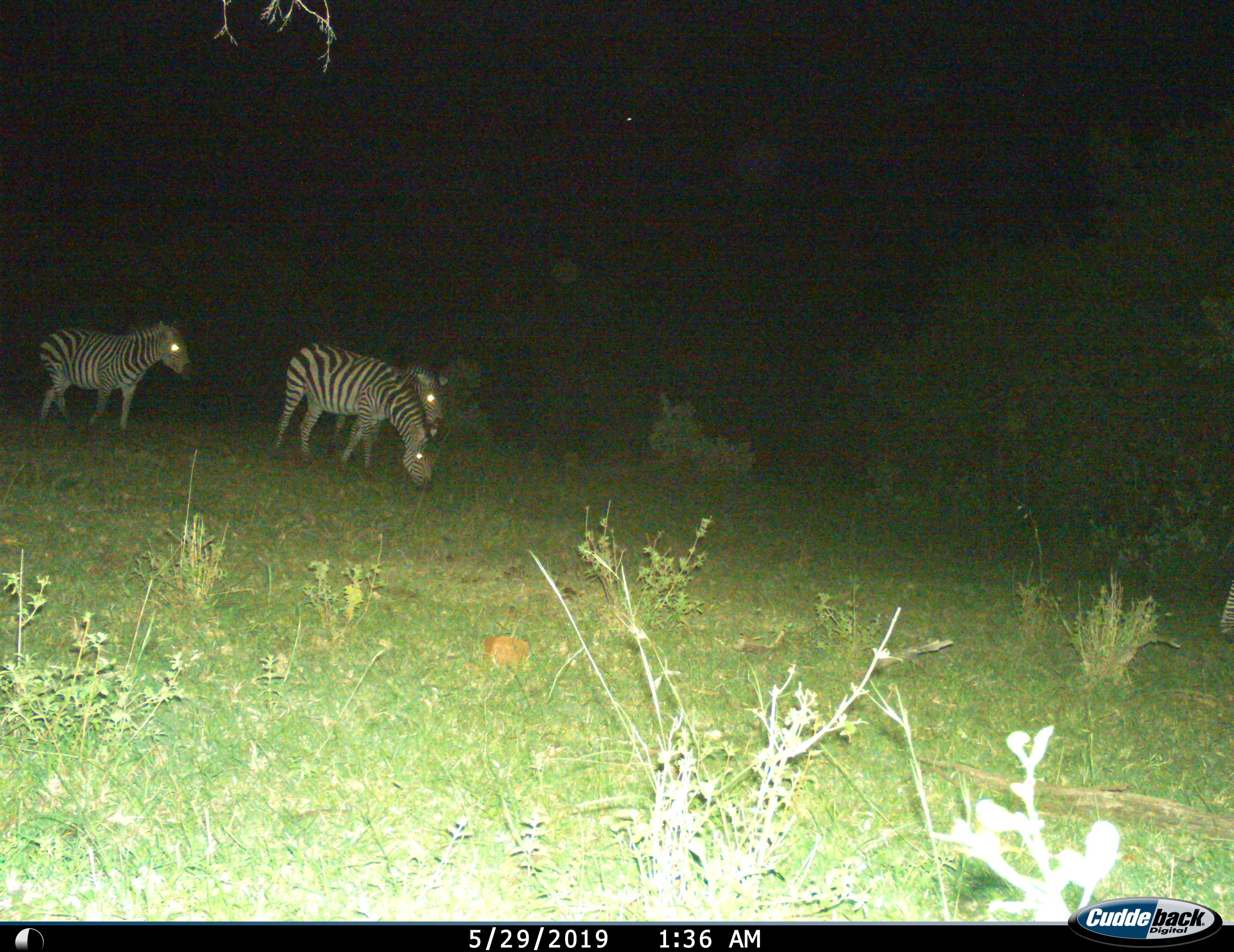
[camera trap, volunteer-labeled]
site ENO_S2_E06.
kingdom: Animalia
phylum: Chordata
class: Mammalia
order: Perissodactyla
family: Equidae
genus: Equus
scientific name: Equus quagga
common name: plains zebra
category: zebraplains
Zebraplains (plains zebra) (Equus quagga), count 3. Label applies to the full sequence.